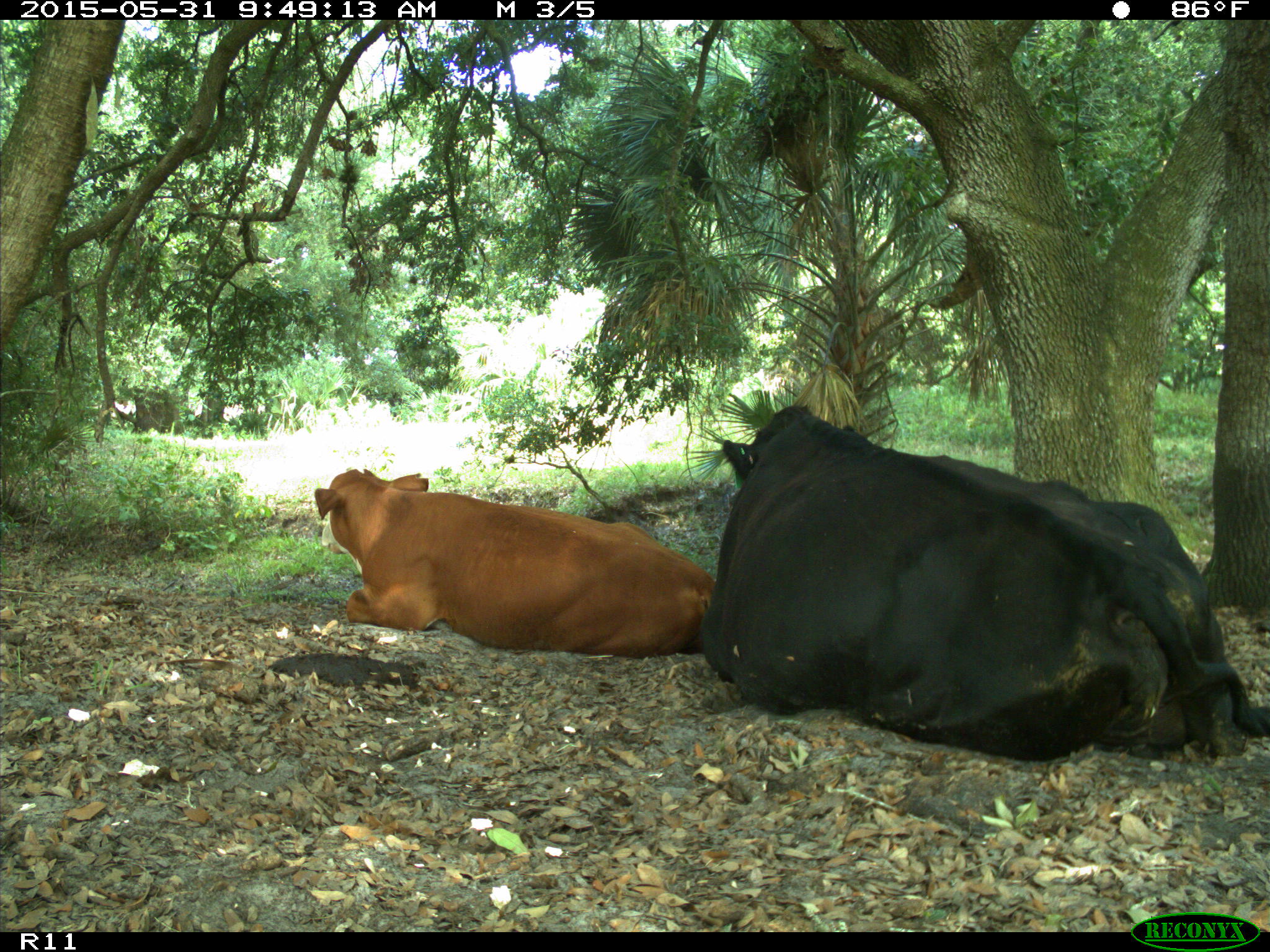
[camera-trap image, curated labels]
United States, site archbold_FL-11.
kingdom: Animalia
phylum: Chordata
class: Mammalia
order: Artiodactyla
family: Bovidae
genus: Bos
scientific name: Bos taurus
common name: domestic cow